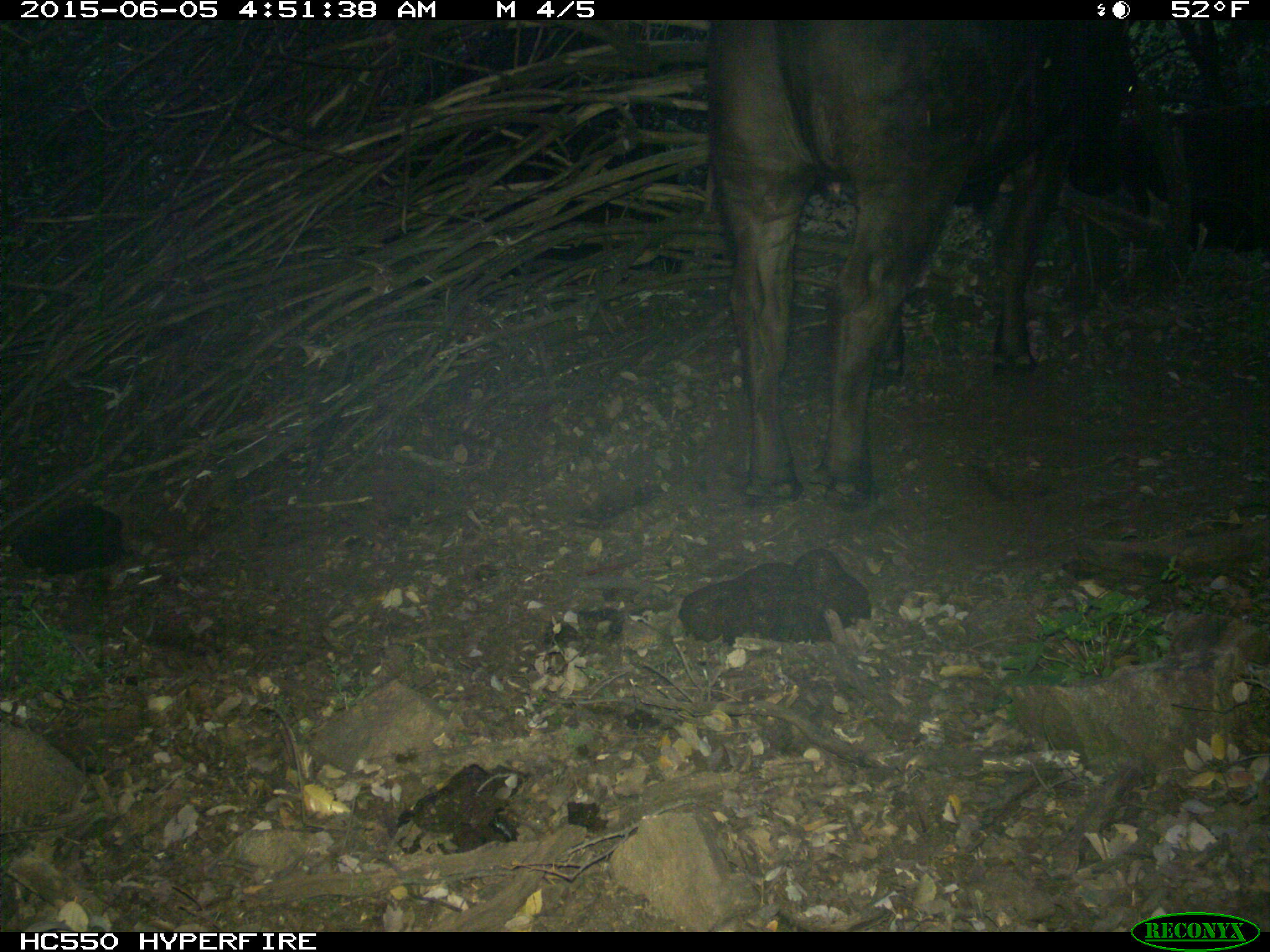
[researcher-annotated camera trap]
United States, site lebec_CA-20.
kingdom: Animalia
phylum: Chordata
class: Mammalia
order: Artiodactyla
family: Bovidae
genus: Bos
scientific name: Bos taurus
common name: domestic cow